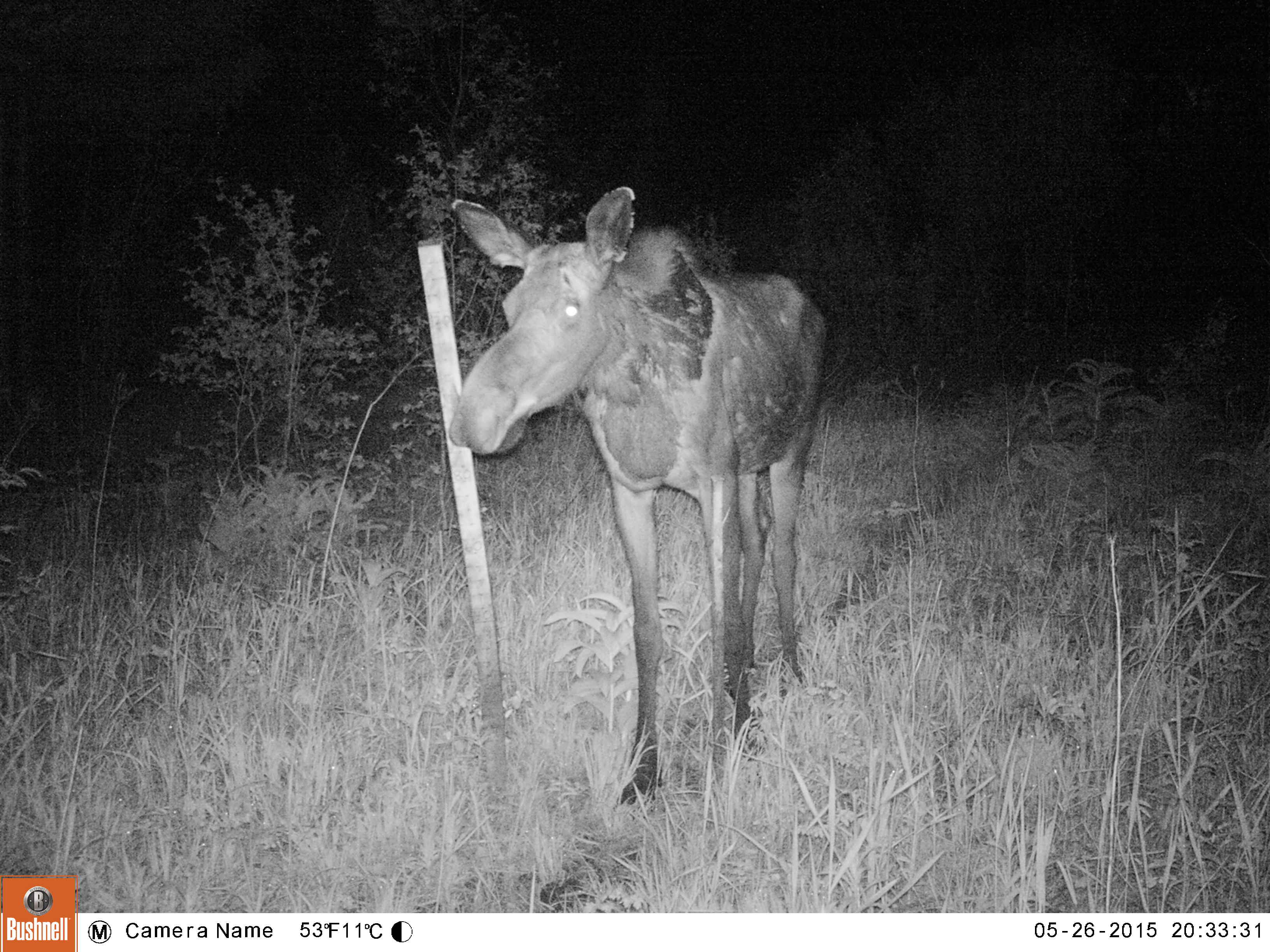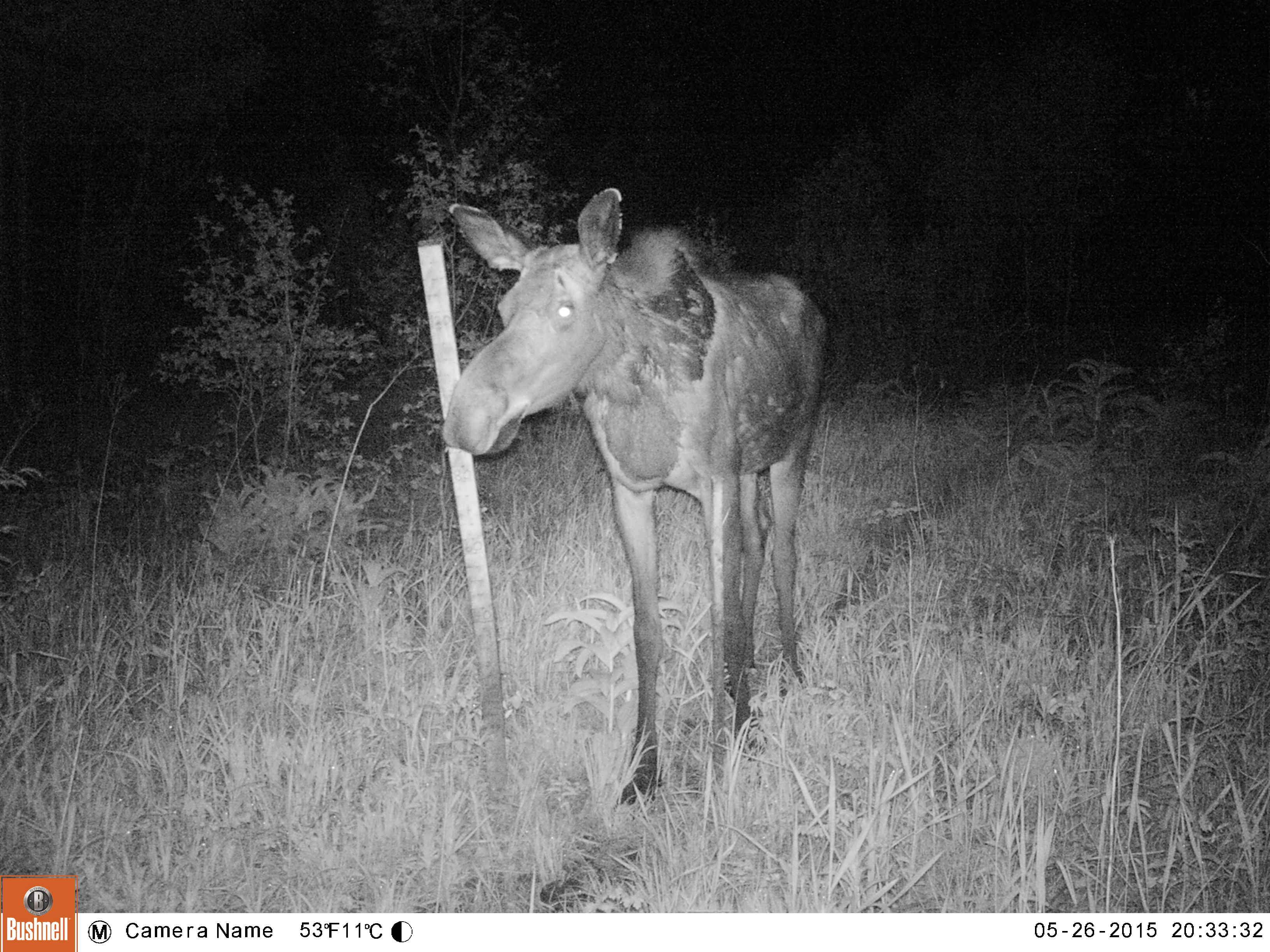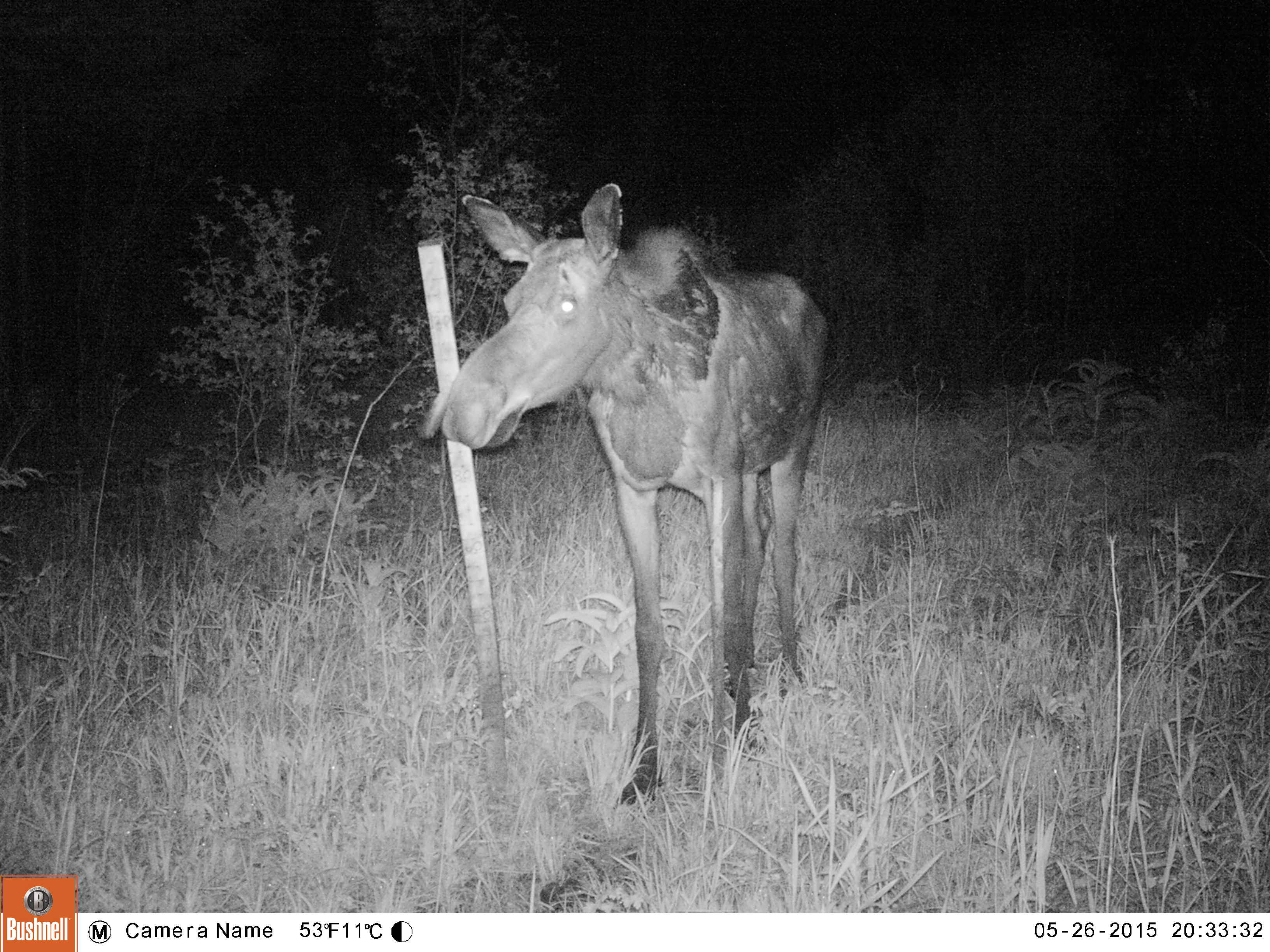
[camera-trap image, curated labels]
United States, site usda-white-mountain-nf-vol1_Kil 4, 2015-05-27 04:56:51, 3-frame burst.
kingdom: Animalia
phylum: Chordata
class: Mammalia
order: Artiodactyla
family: Cervidae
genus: Alces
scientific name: Alces alces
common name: moose